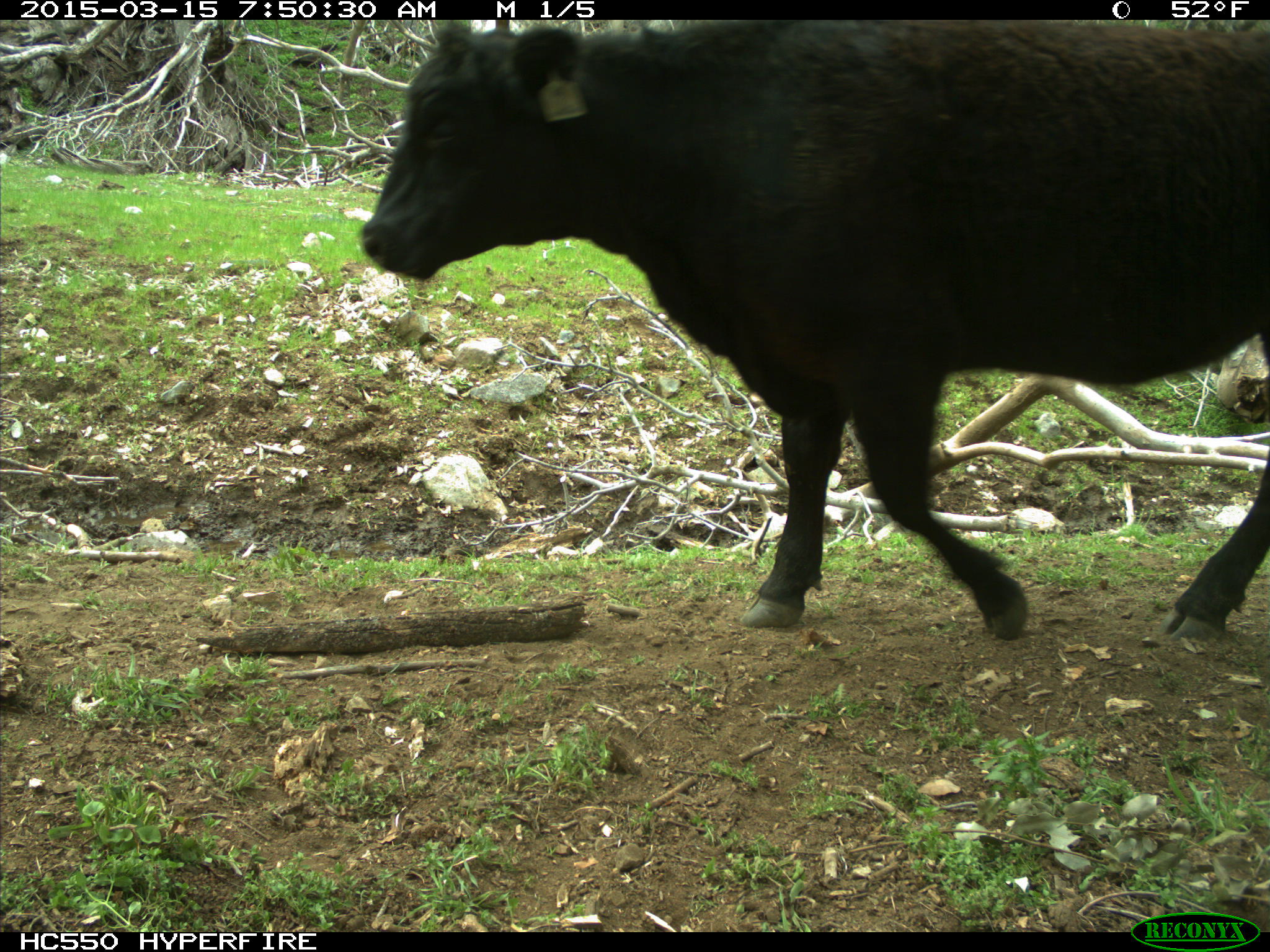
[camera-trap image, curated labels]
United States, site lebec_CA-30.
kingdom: Animalia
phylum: Chordata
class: Mammalia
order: Artiodactyla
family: Bovidae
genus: Bos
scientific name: Bos taurus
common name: domestic cow